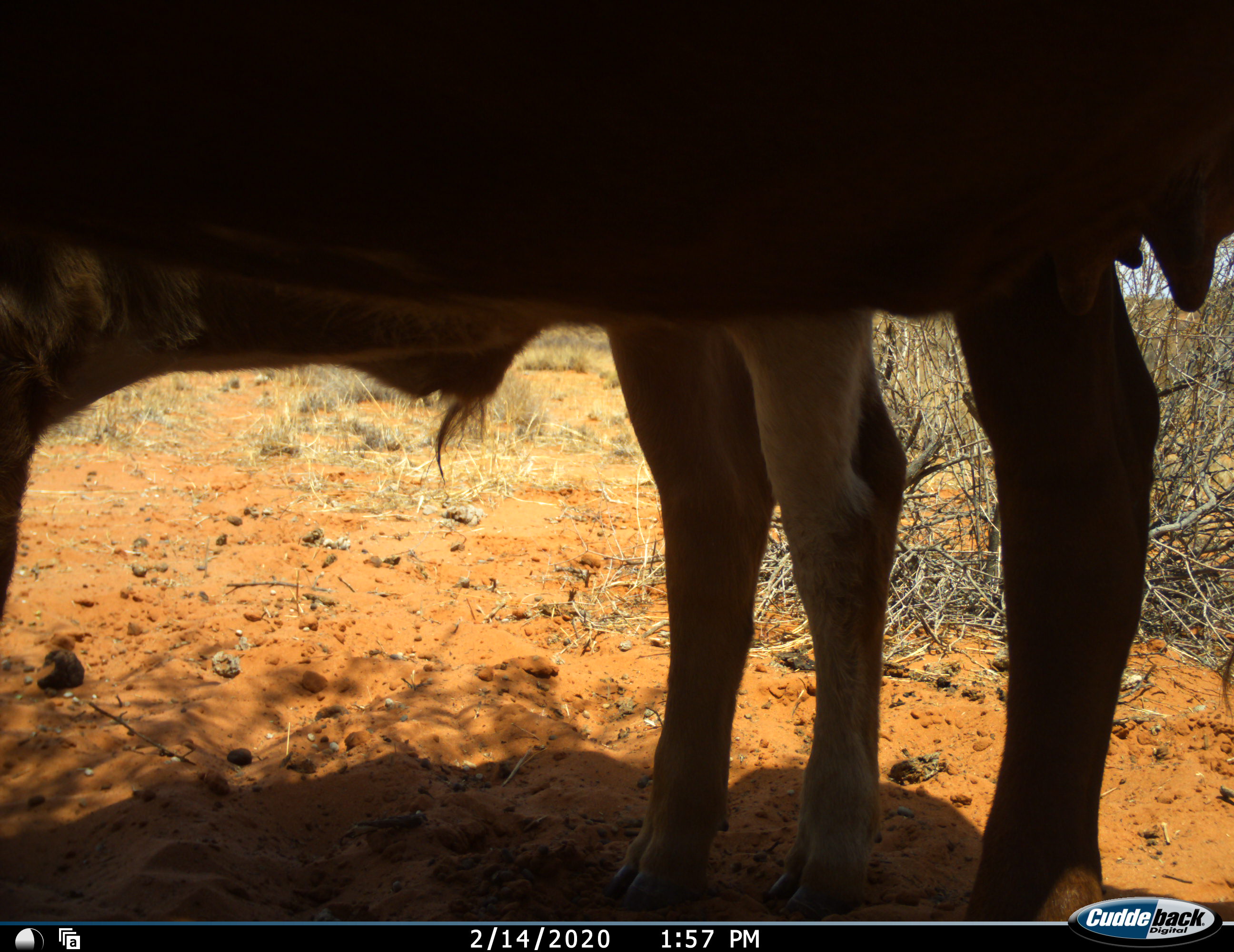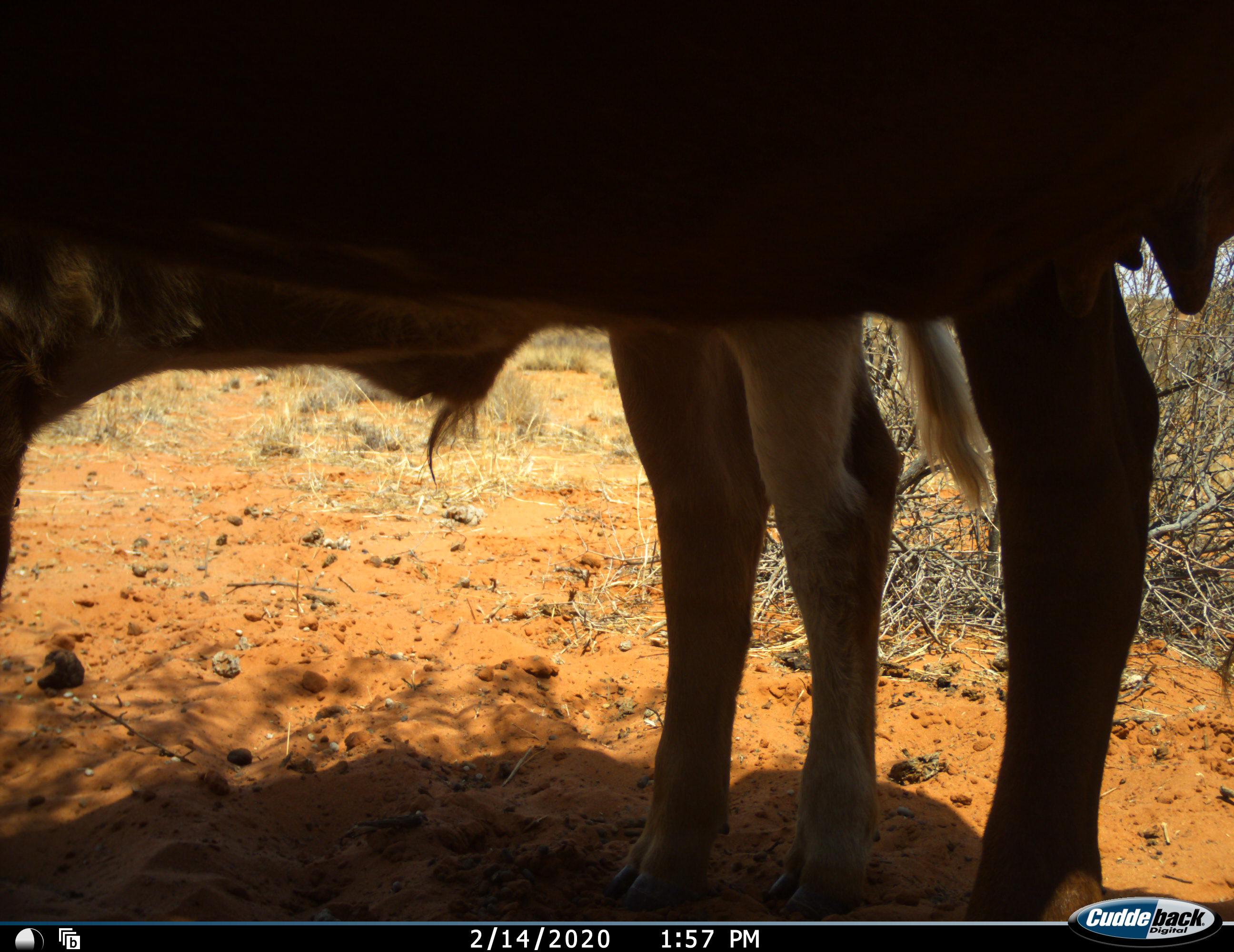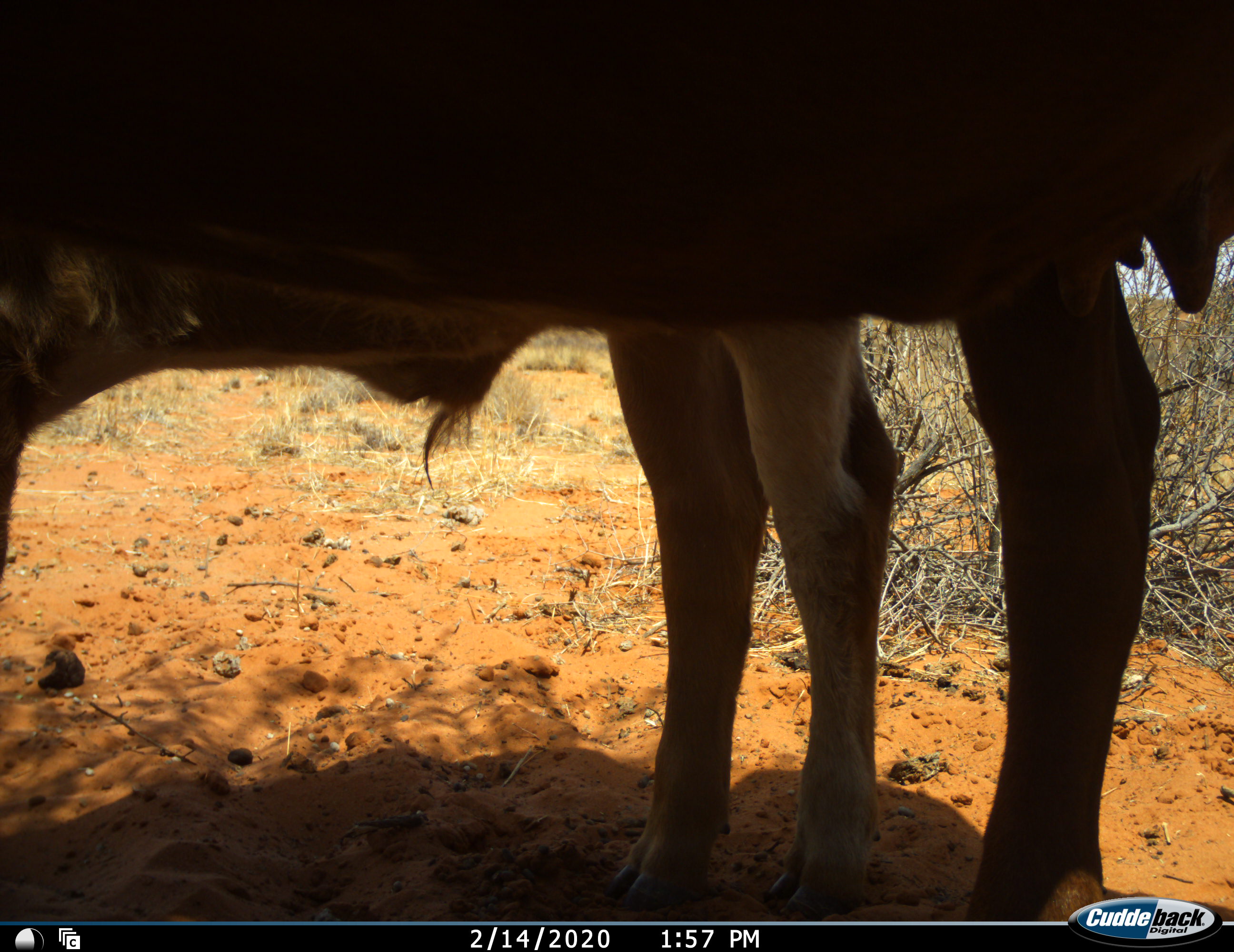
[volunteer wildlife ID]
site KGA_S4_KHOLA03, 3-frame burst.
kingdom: Animalia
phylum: Chordata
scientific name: Vertebrata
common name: domestic animal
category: domesticanimal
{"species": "domesticanimal (domestic animal) (Vertebrata)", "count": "2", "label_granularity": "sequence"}